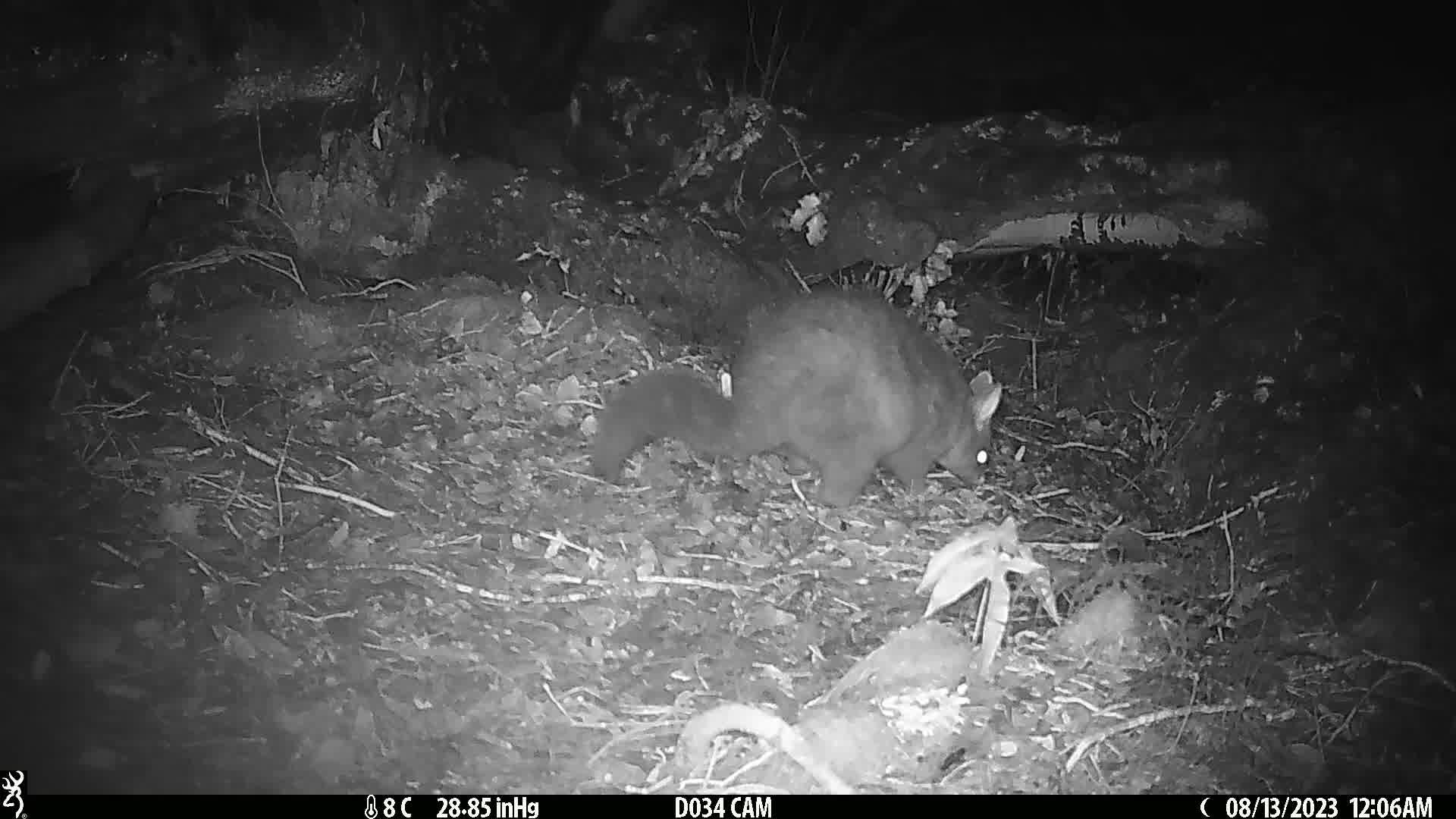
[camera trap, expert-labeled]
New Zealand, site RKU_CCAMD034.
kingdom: Animalia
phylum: Chordata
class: Mammalia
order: Diprotodontia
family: Phalangeridae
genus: Trichosurus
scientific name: Trichosurus vulpecula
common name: common brushtail possum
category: possum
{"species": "possum (common brushtail possum) (Trichosurus vulpecula)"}